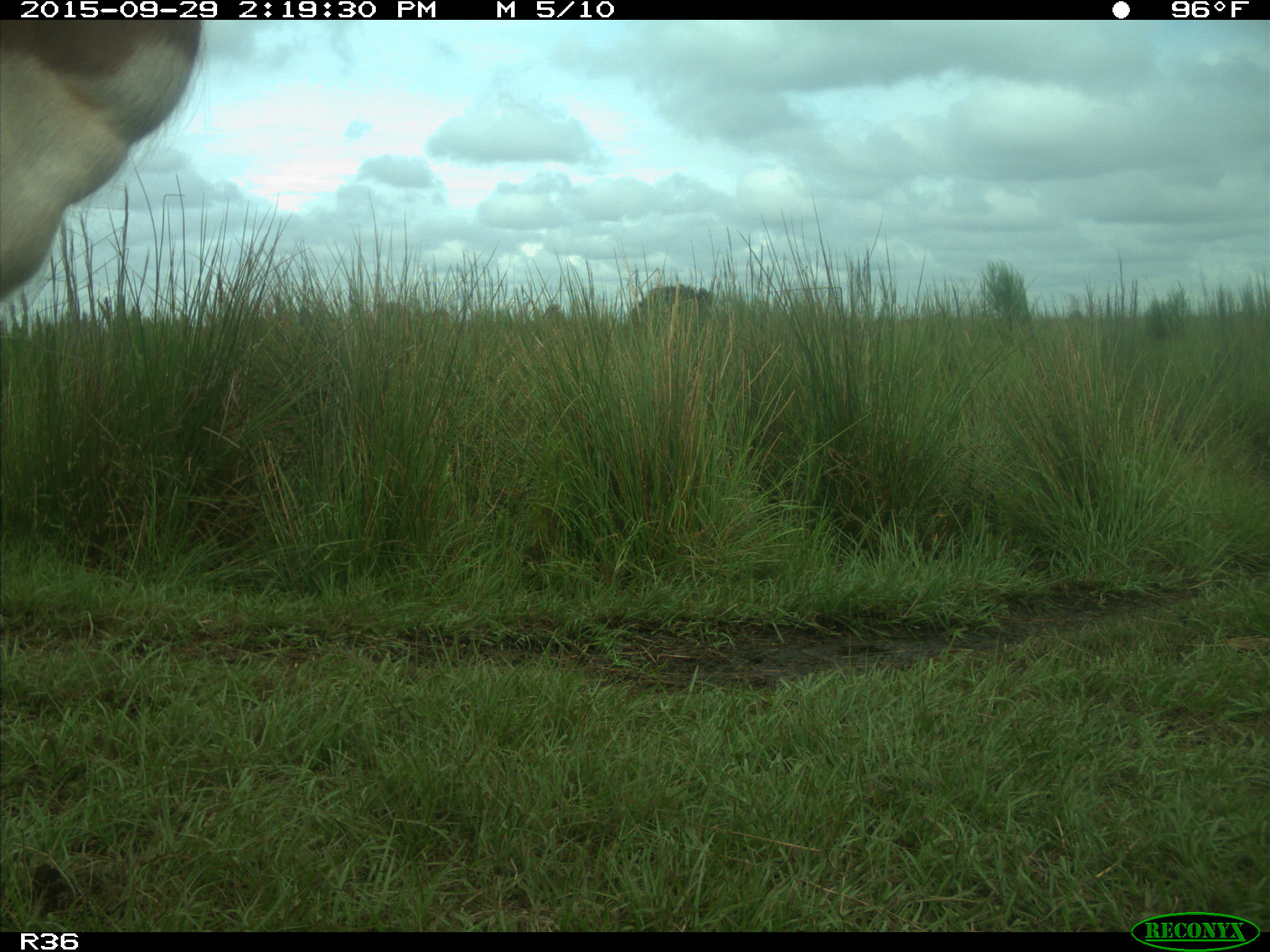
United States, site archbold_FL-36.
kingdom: Animalia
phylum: Chordata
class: Mammalia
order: Artiodactyla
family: Bovidae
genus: Bos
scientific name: Bos taurus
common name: domestic cow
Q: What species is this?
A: Bos taurus (domestic cow).